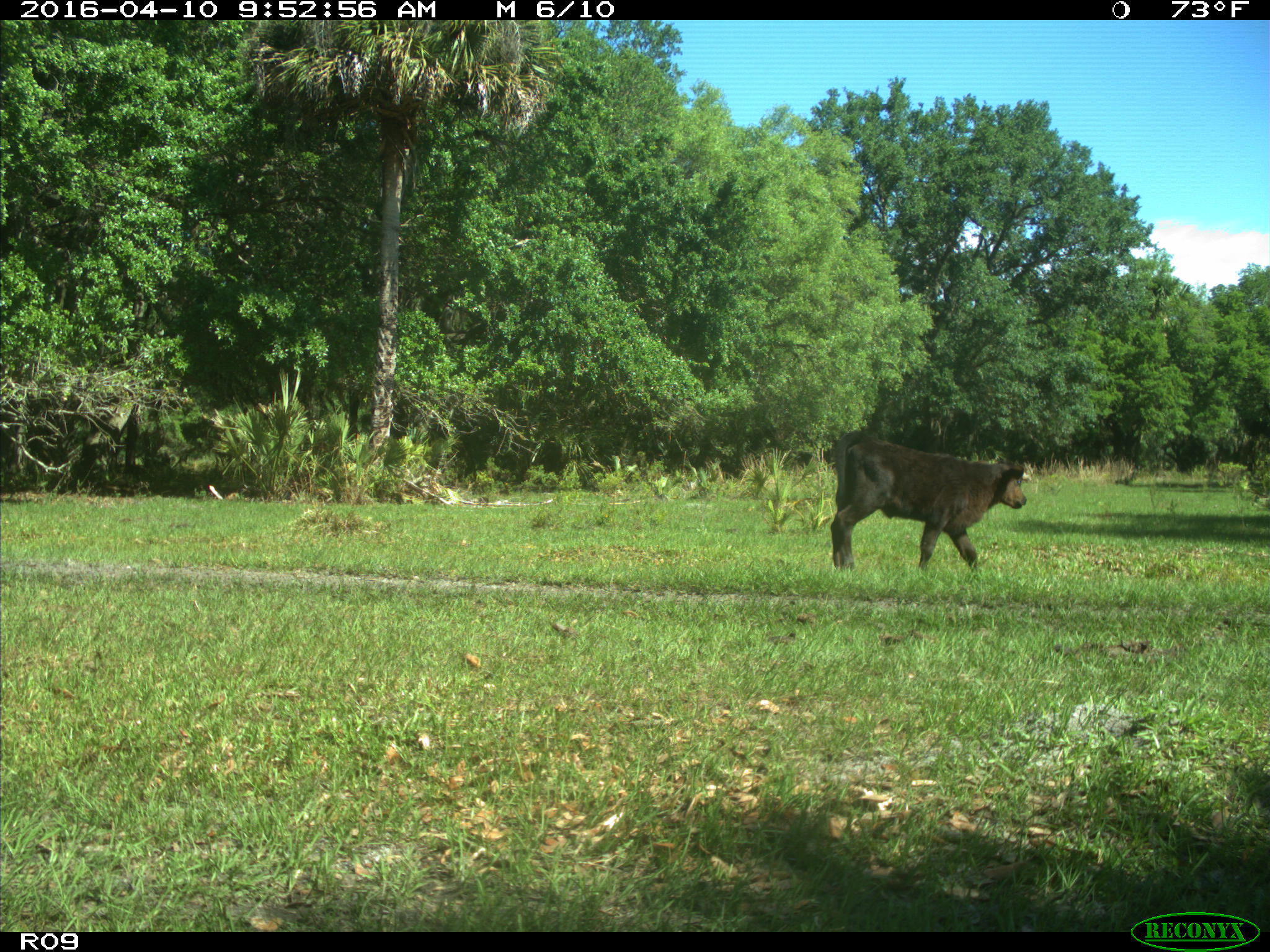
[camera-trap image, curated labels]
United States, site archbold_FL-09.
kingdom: Animalia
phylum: Chordata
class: Mammalia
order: Artiodactyla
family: Bovidae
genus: Bos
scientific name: Bos taurus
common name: domestic cow